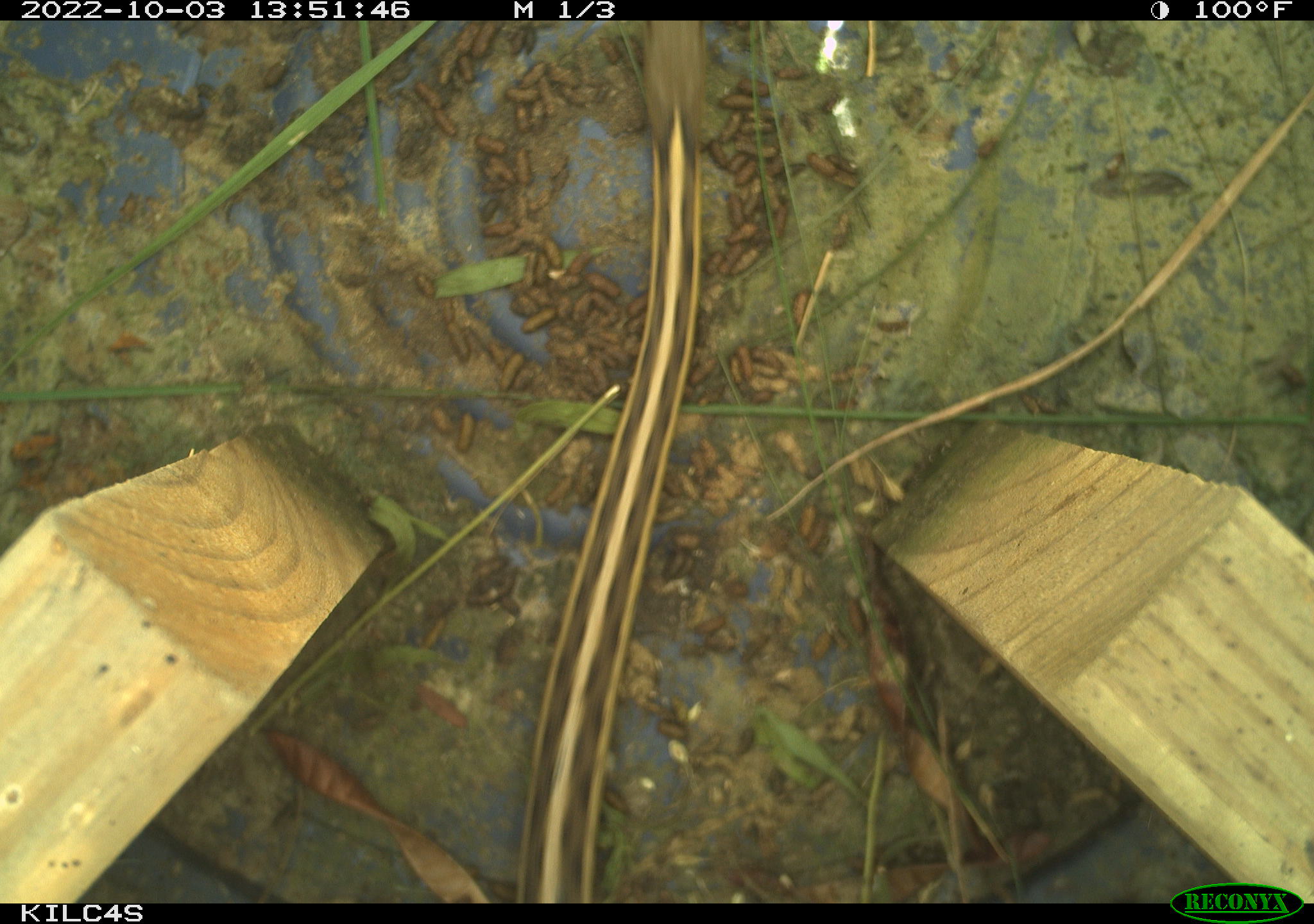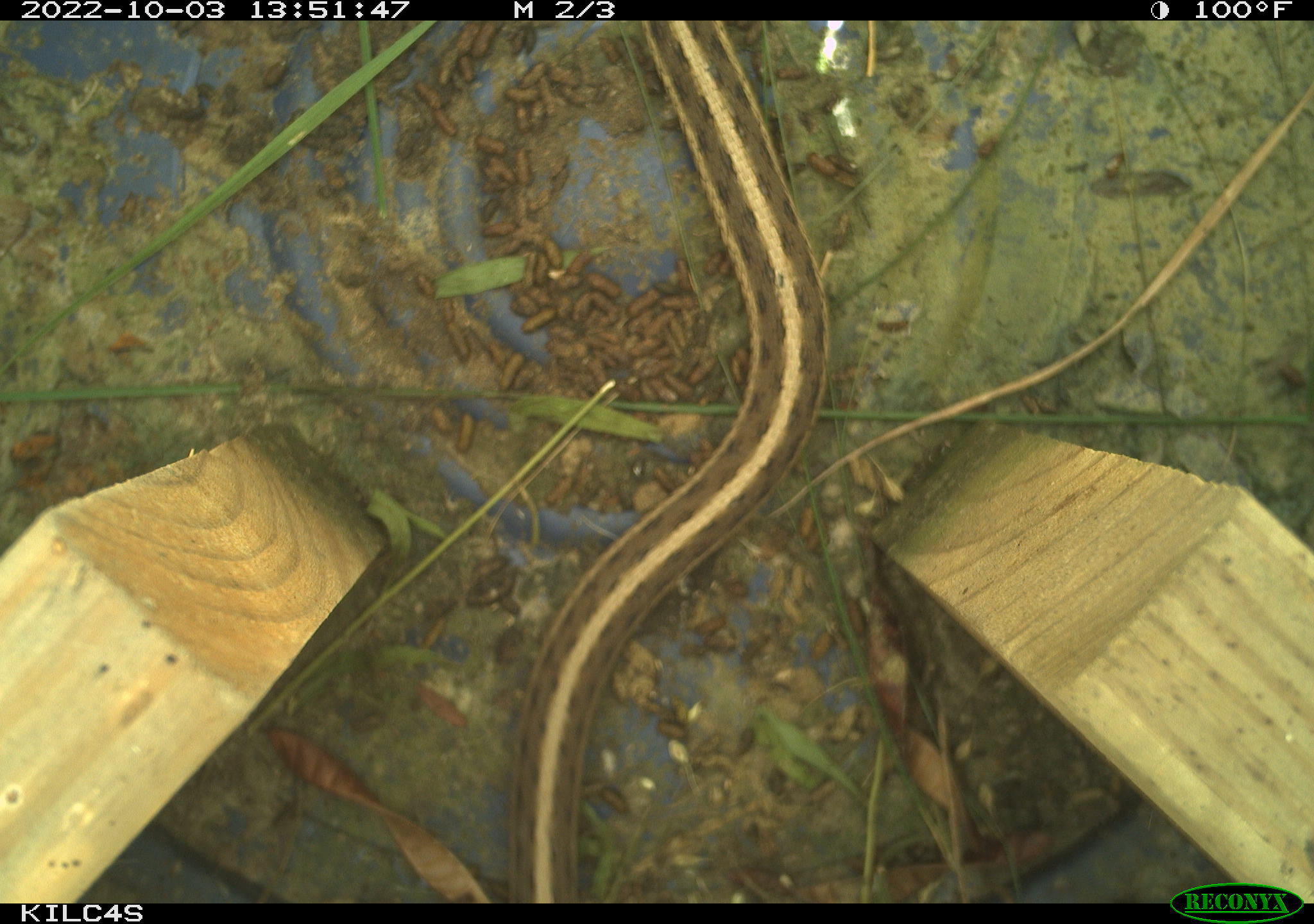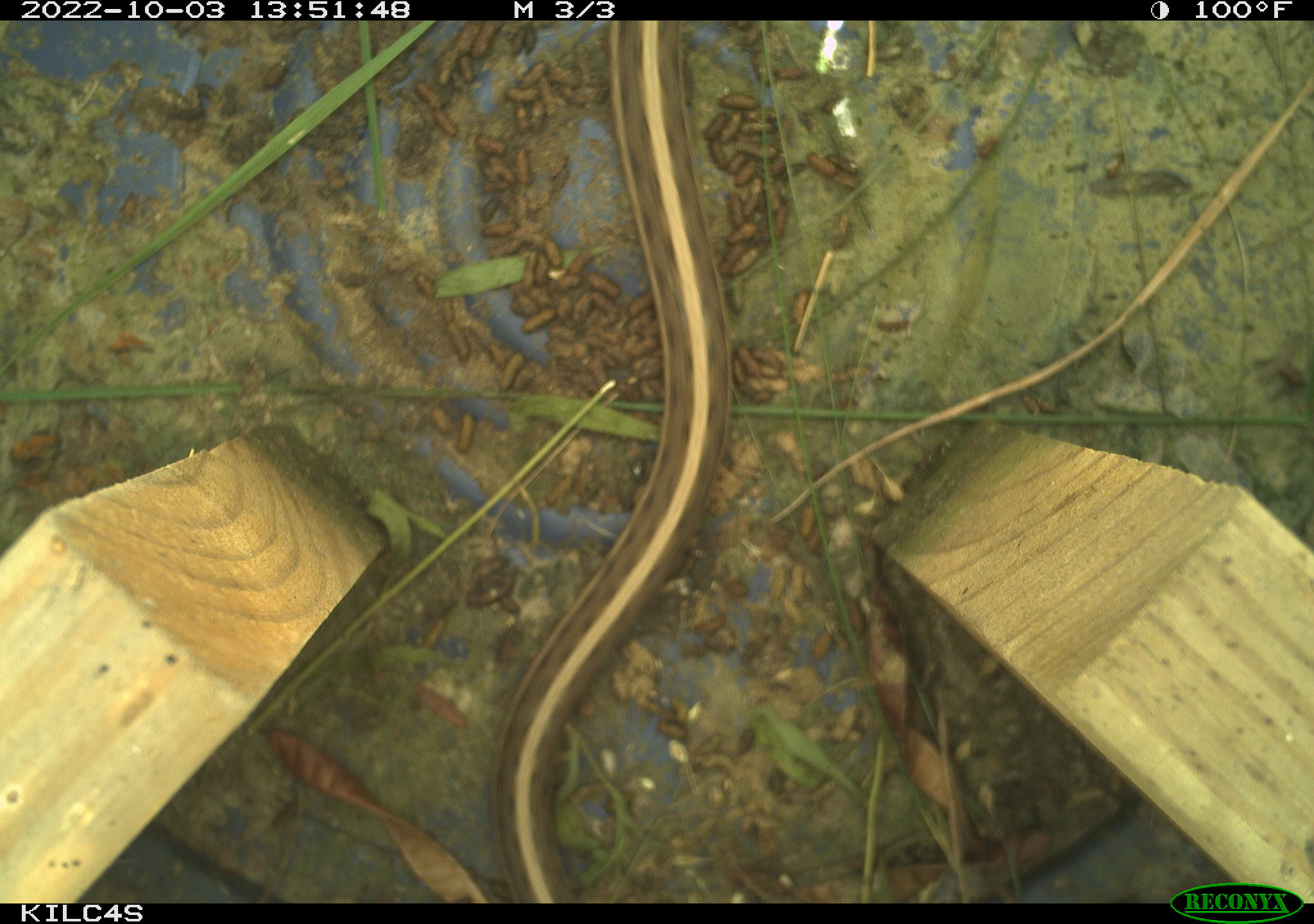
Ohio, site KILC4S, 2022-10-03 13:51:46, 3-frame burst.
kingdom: Animalia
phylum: Chordata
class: Reptilia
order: Squamata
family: Colubridae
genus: Thamnophis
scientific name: Thamnophis sirtalis sirtalis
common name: eastern gartersnake